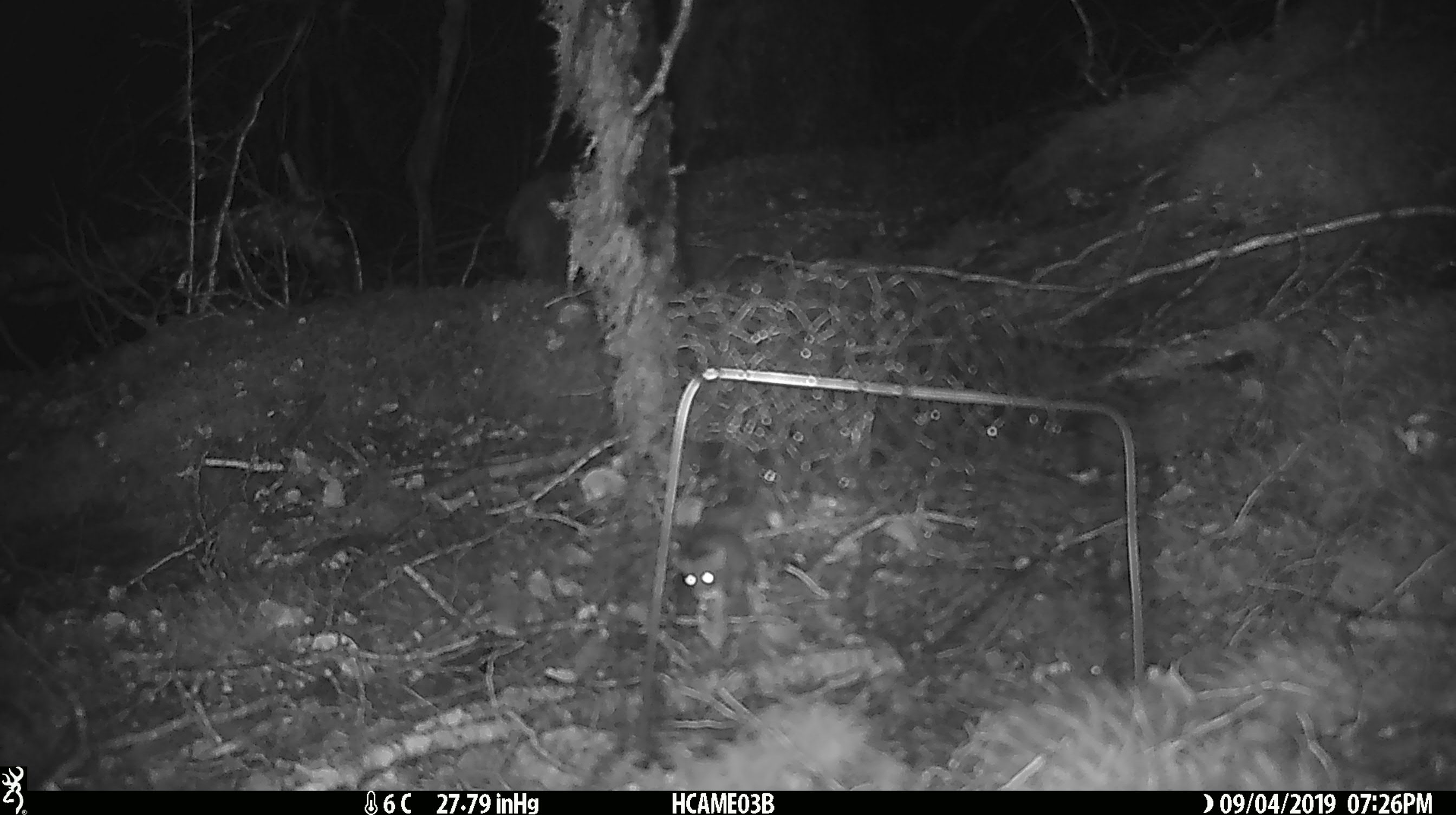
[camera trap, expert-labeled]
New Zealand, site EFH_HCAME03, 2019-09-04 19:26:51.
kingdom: Animalia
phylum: Chordata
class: Mammalia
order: Rodentia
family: Muridae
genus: Mus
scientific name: Mus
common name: mouse